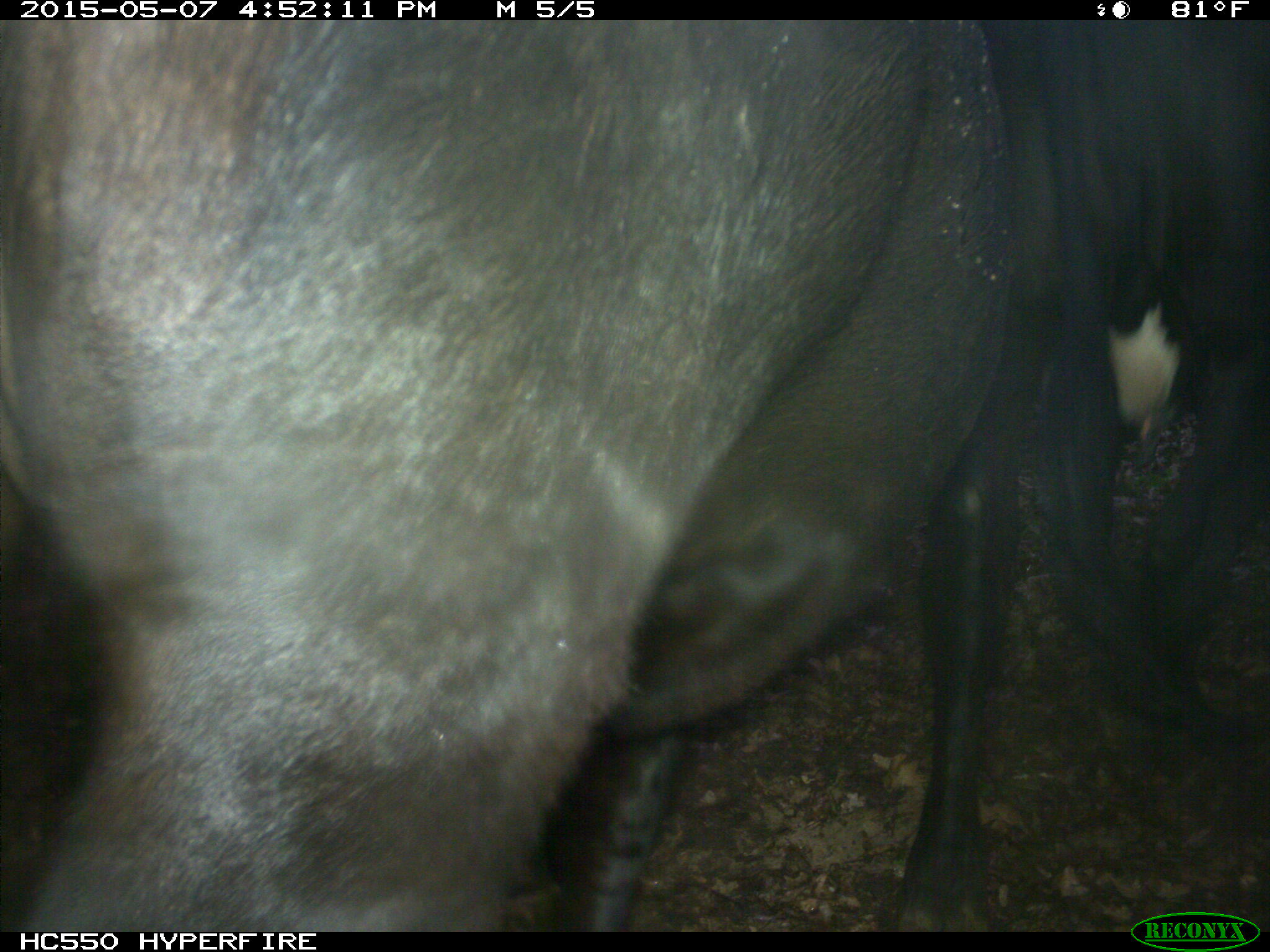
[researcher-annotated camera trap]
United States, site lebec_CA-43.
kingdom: Animalia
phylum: Chordata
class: Mammalia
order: Artiodactyla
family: Bovidae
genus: Bos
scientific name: Bos taurus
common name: domestic cow